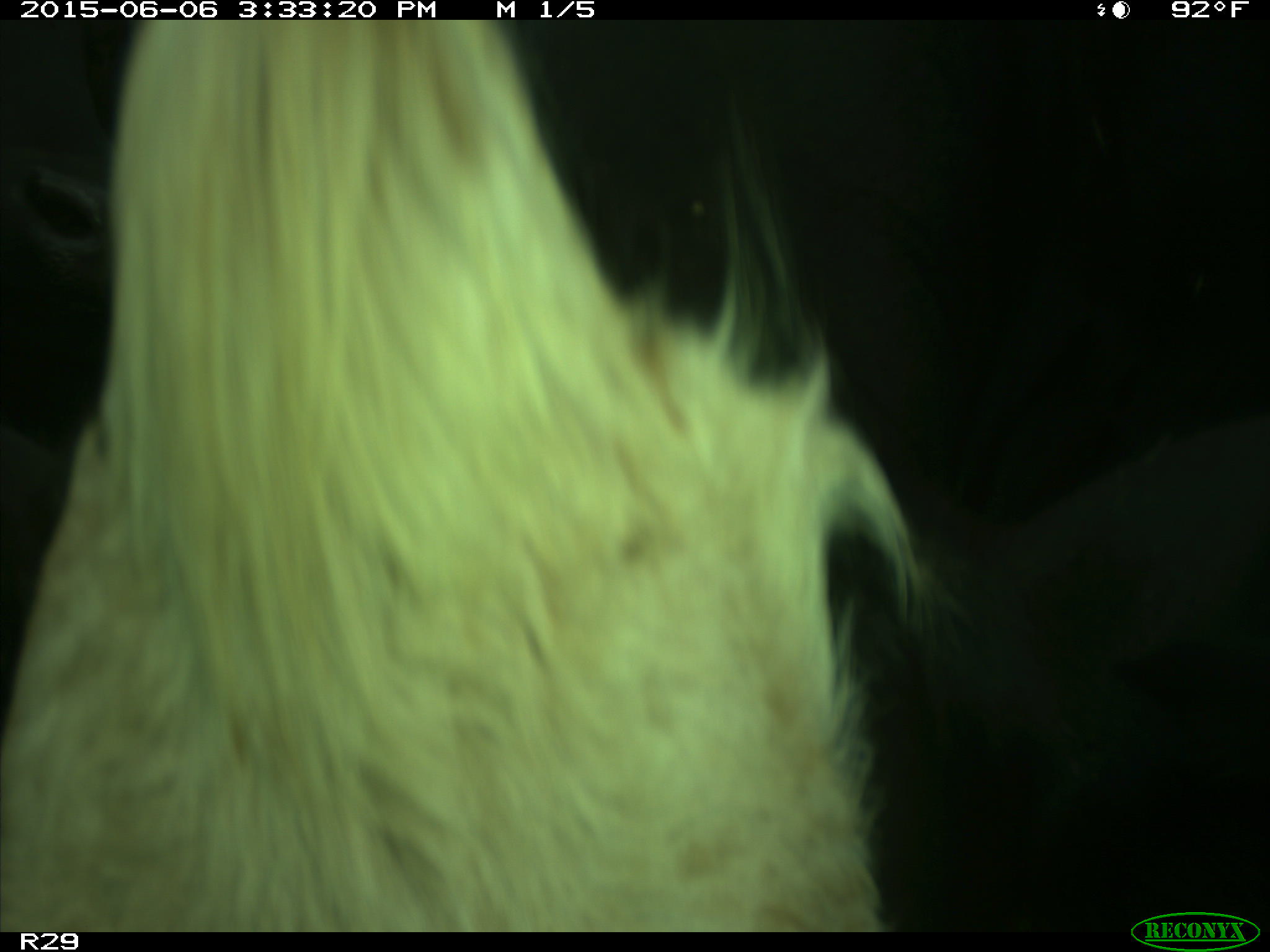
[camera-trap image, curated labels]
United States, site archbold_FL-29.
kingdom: Animalia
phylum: Chordata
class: Mammalia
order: Artiodactyla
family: Bovidae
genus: Bos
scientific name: Bos taurus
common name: domestic cow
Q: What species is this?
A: Bos taurus (domestic cow).